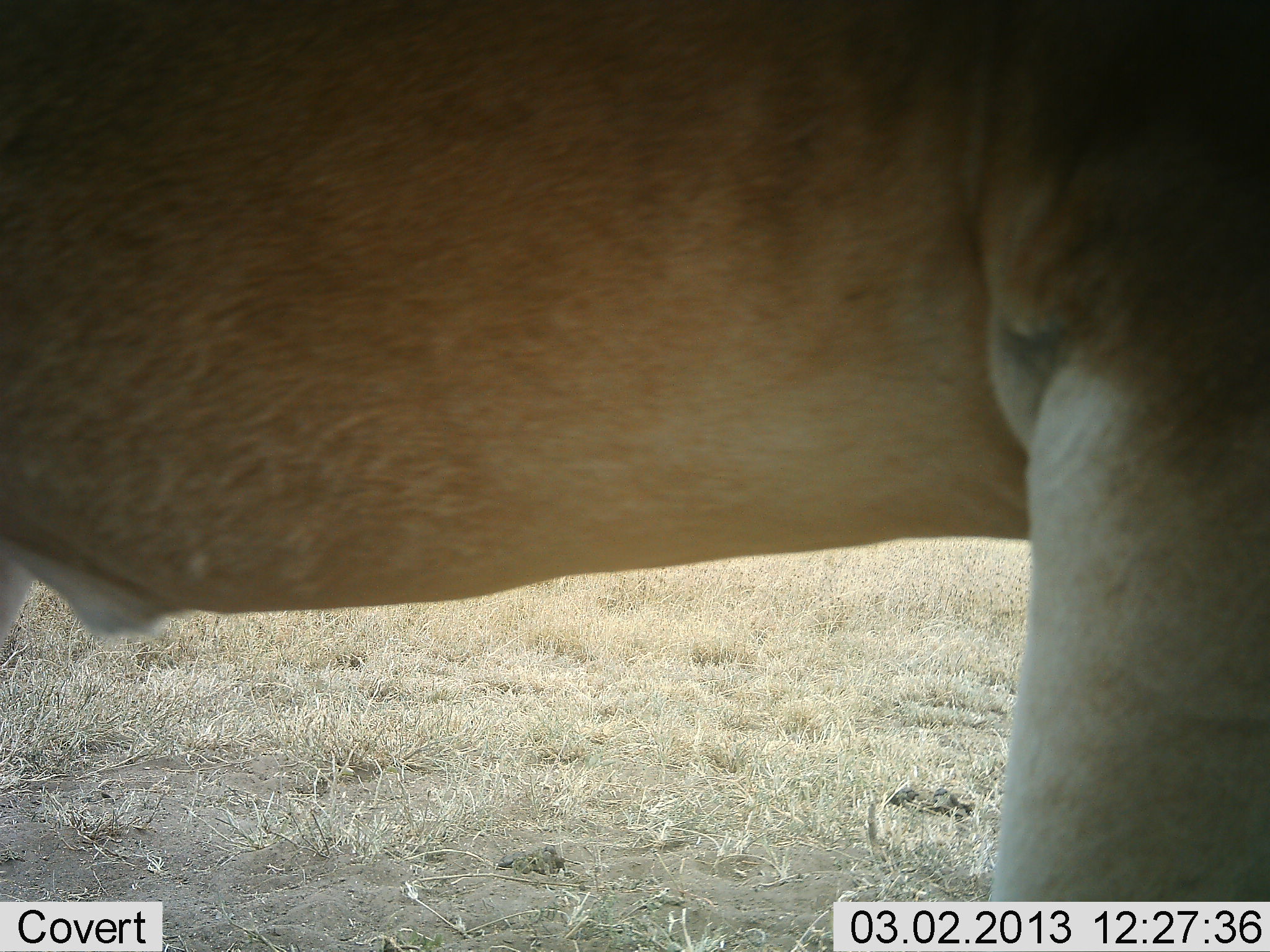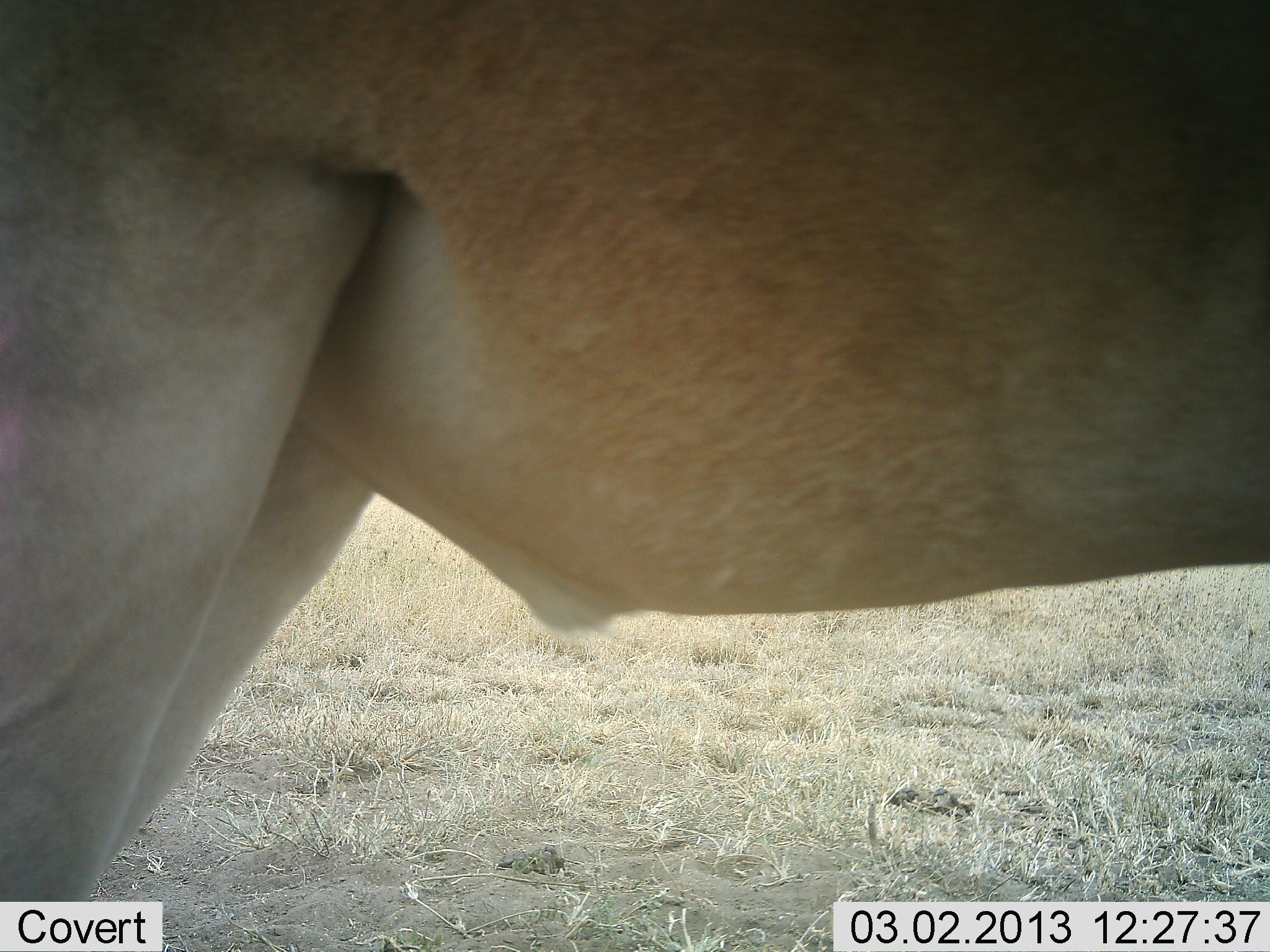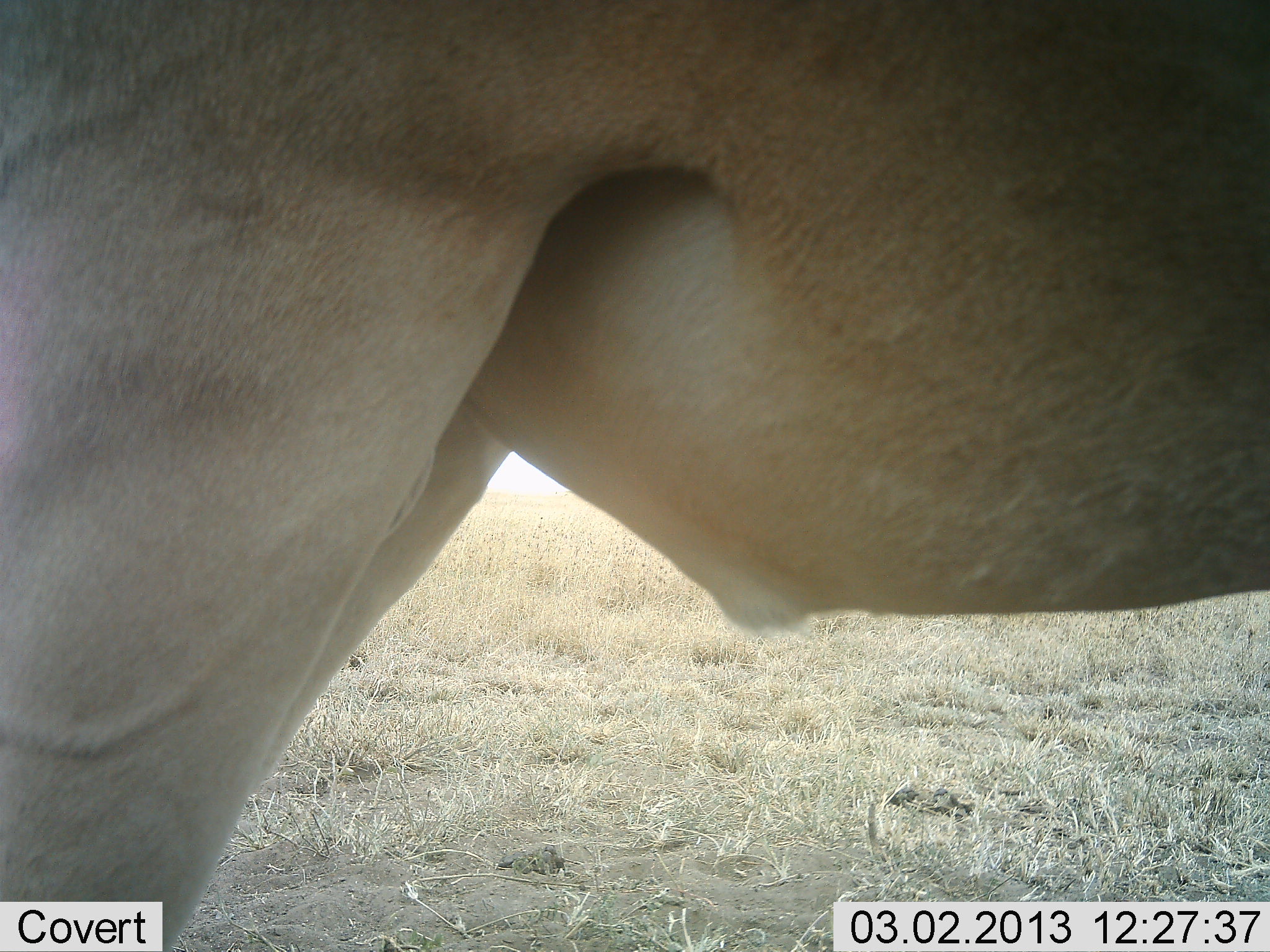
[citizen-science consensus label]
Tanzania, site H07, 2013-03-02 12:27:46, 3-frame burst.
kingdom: Animalia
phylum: Chordata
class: Mammalia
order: Artiodactyla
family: Bovidae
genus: Alcelaphus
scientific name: Alcelaphus buselaphus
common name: hartebeest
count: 1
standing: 89%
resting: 0%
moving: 11%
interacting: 0%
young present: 0%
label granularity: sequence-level